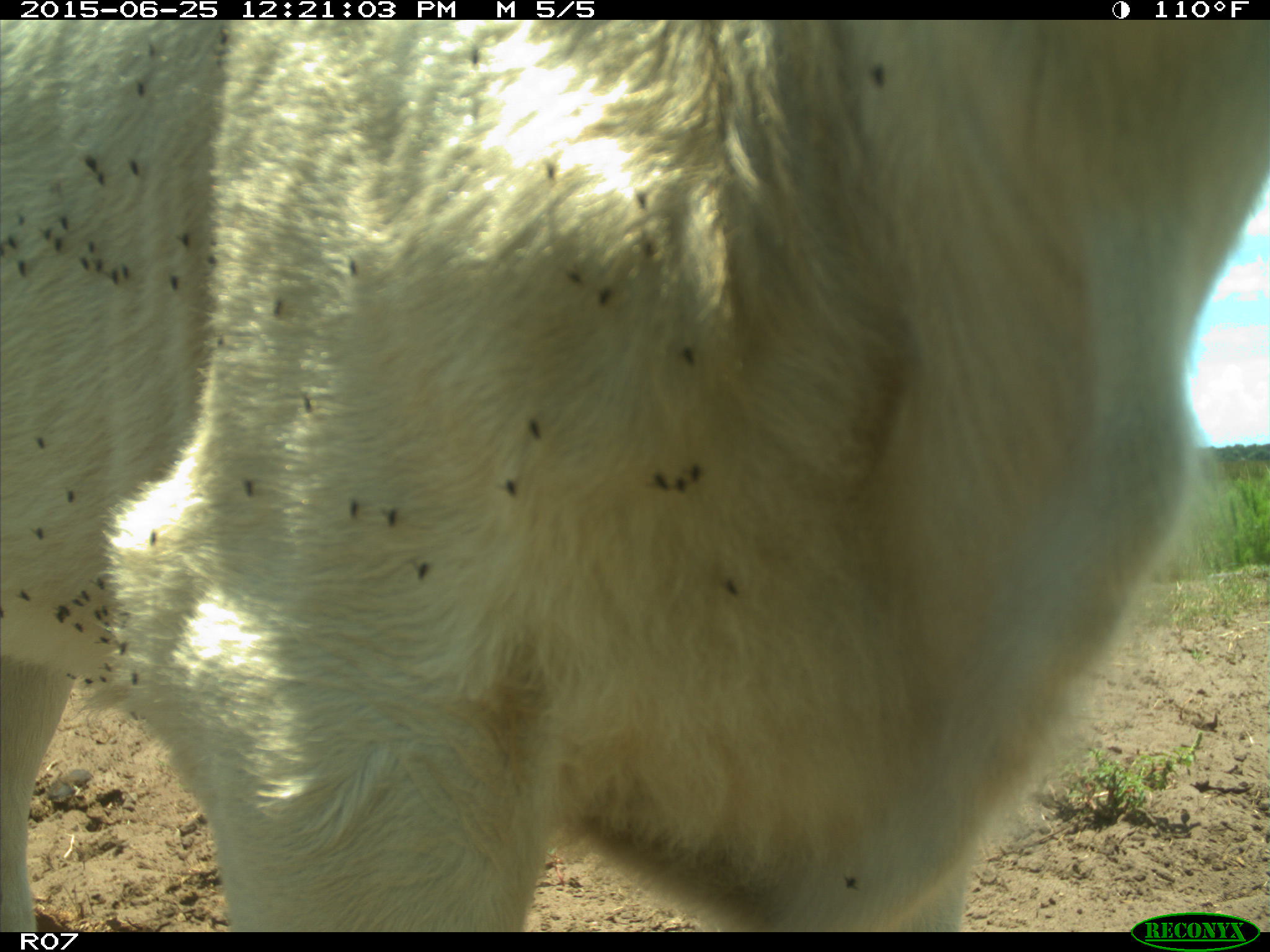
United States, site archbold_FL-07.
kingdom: Animalia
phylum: Chordata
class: Mammalia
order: Artiodactyla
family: Bovidae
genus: Bos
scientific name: Bos taurus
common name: domestic cow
Bos taurus (domestic cow).